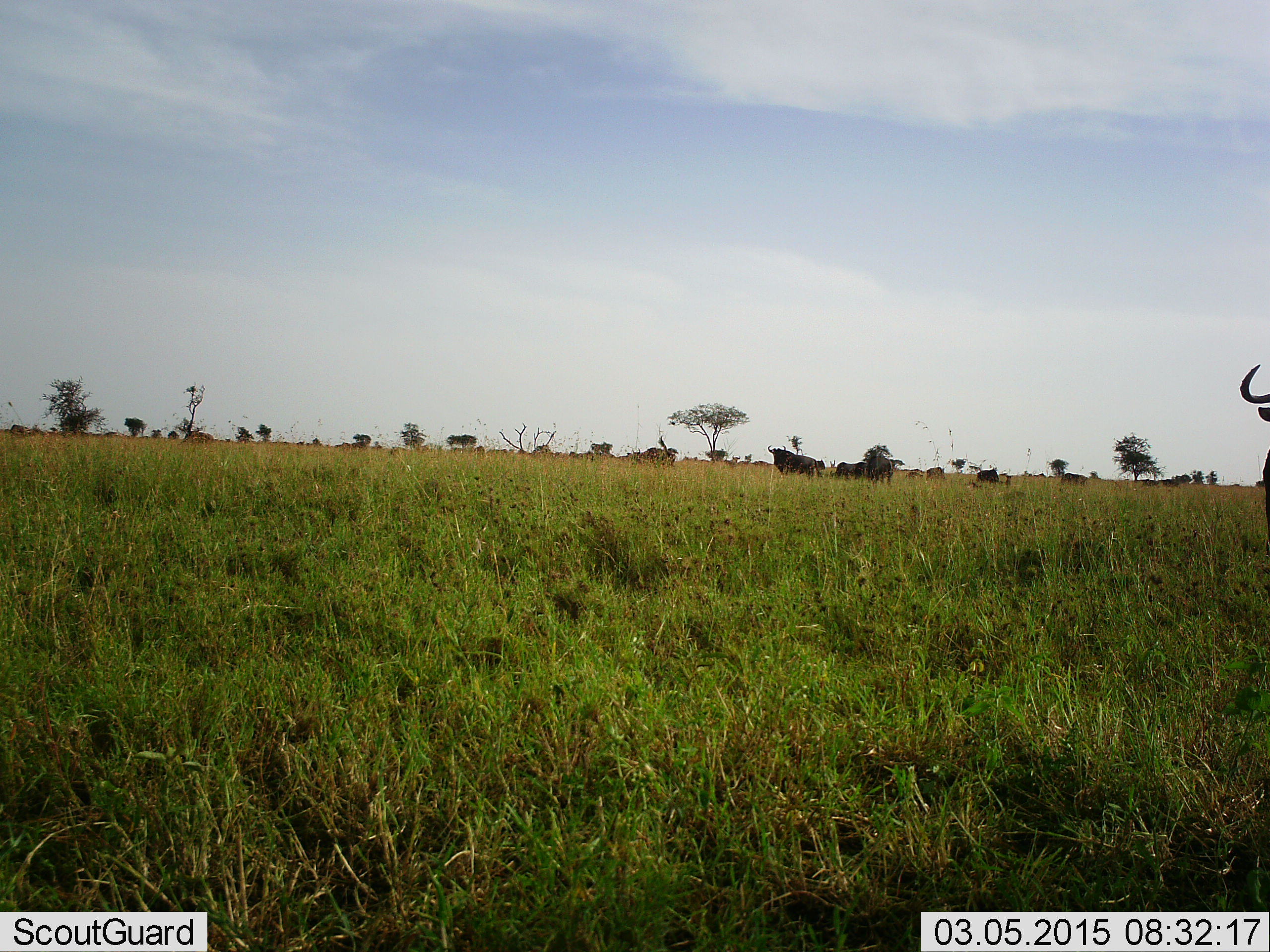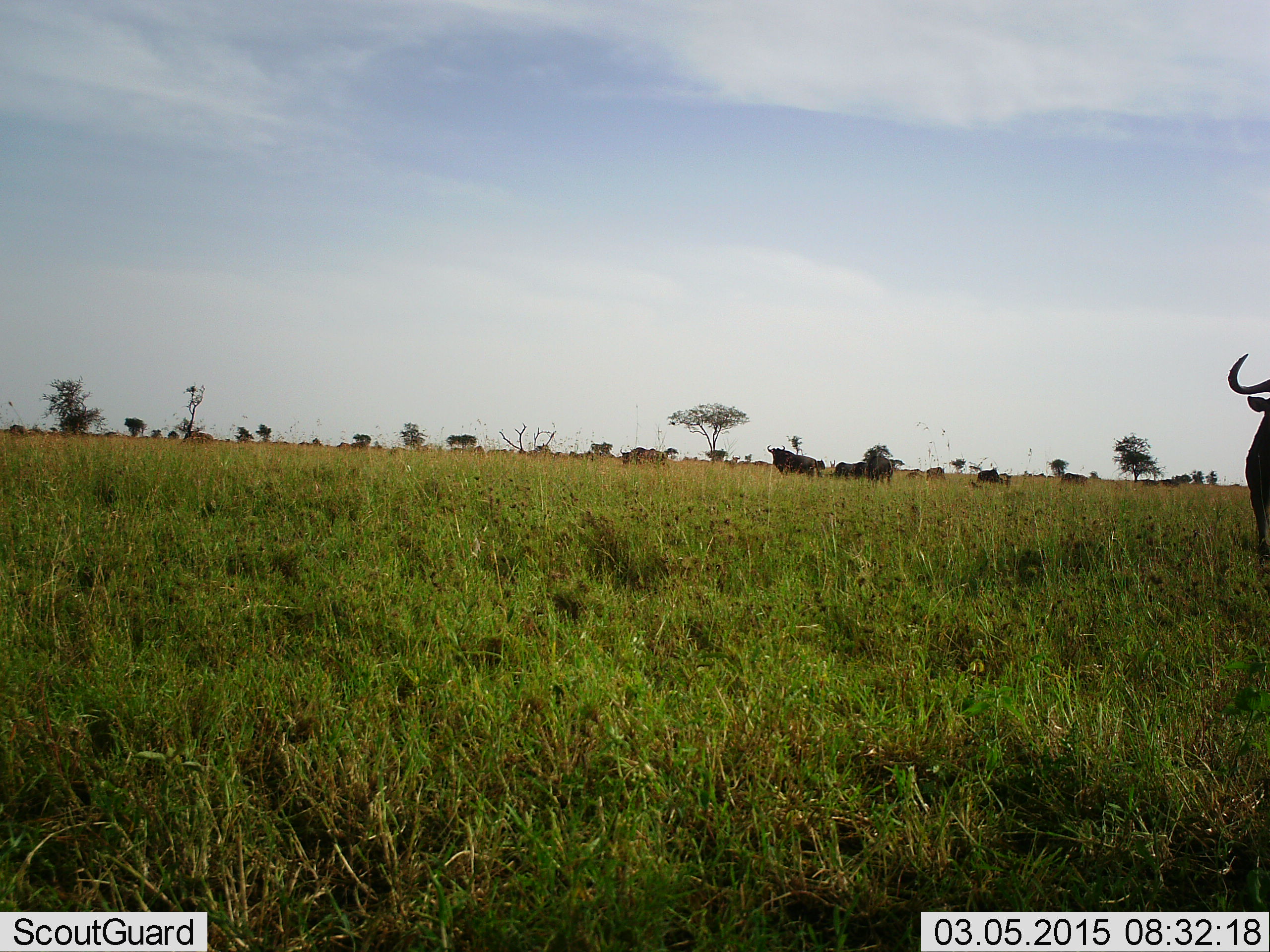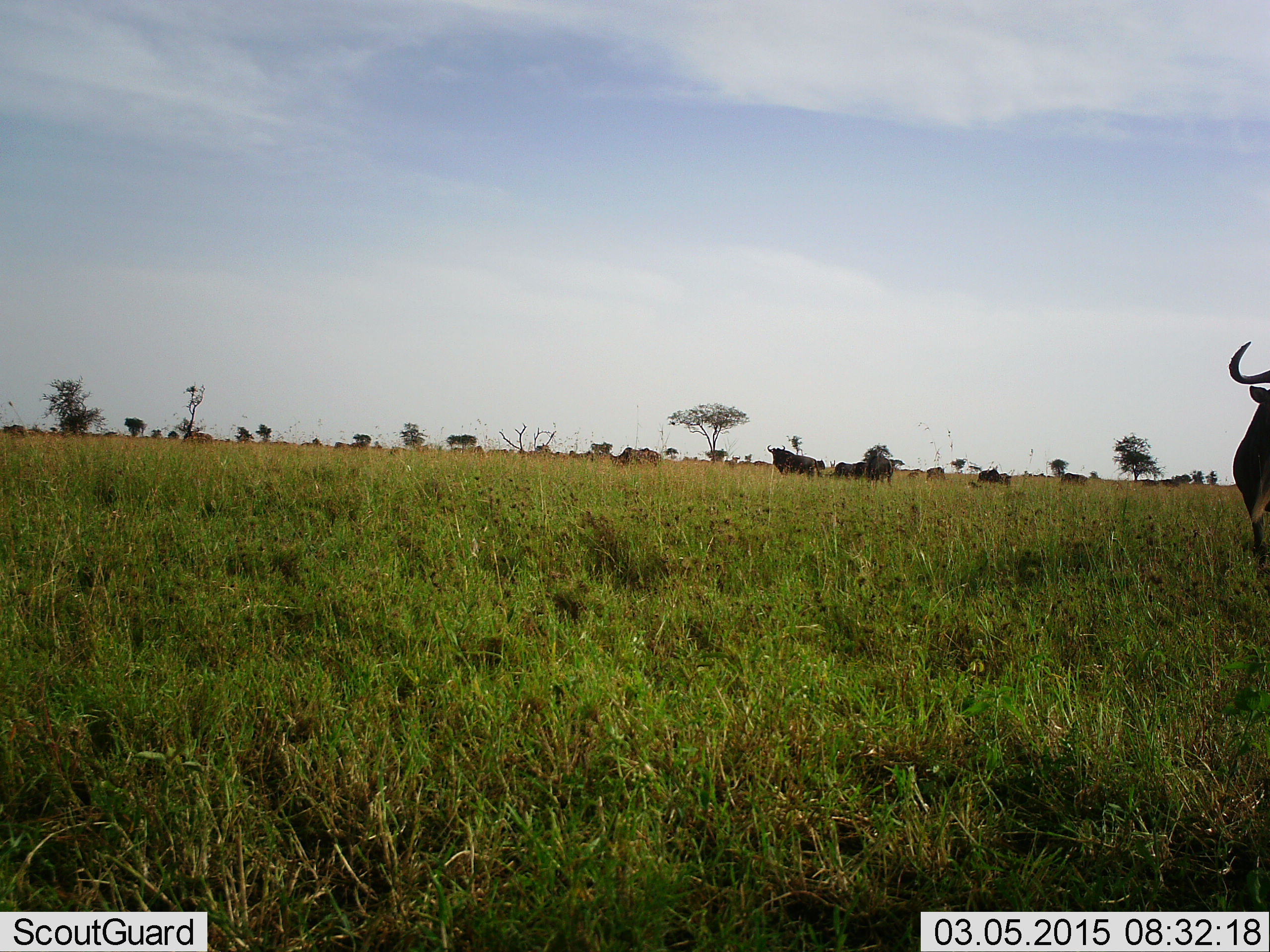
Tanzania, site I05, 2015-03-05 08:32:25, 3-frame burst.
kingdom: Animalia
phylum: Chordata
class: Mammalia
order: Artiodactyla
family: Bovidae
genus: Connochaetes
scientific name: Connochaetes taurinus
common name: blue wildebeest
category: wildebeest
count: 11-50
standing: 80%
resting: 0%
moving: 40%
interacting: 0%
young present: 0%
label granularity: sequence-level